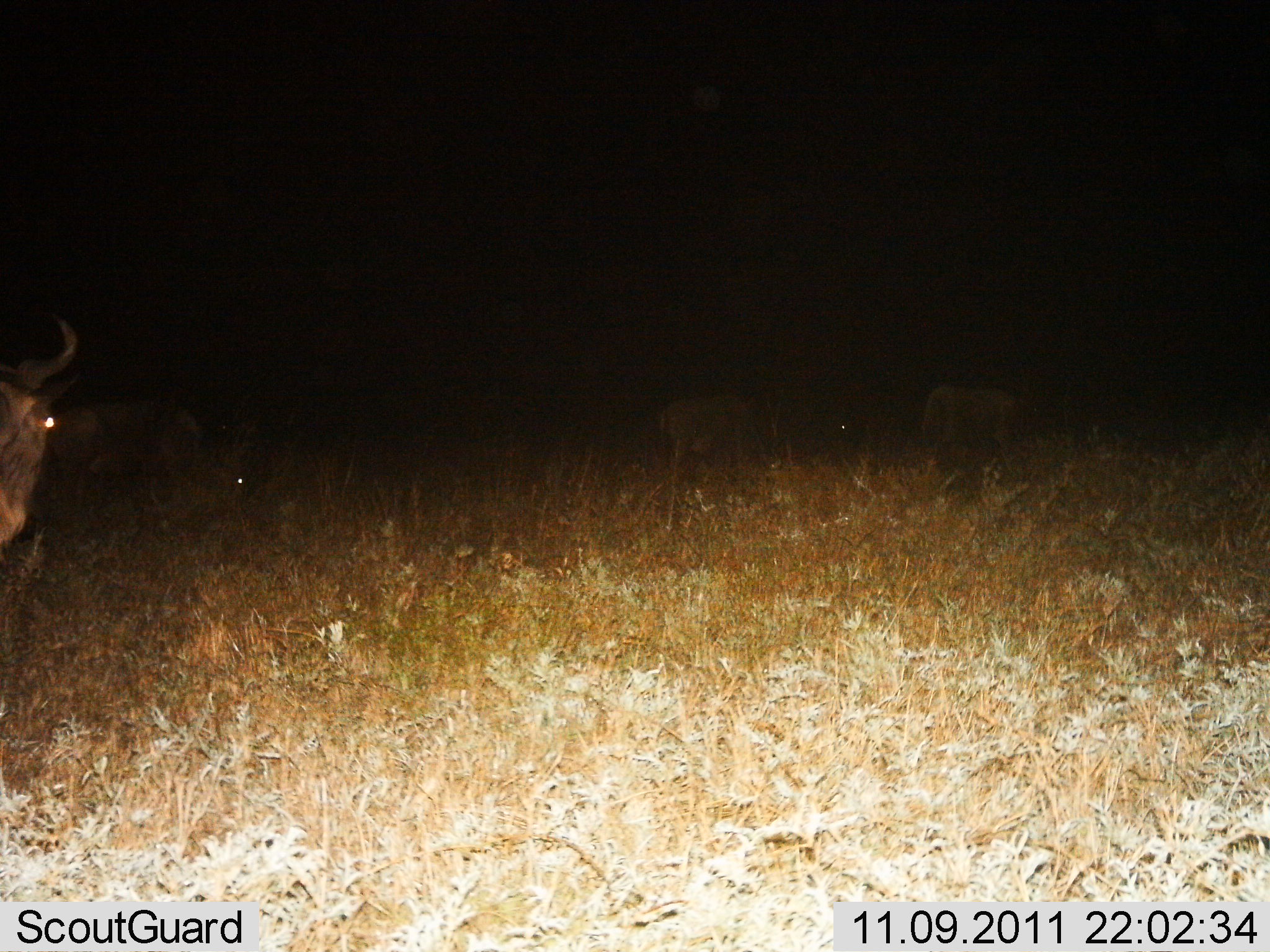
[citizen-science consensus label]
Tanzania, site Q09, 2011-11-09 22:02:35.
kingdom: Animalia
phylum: Chordata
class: Mammalia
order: Artiodactyla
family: Bovidae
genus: Connochaetes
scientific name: Connochaetes taurinus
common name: blue wildebeest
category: wildebeest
Wildebeest (blue wildebeest) (Connochaetes taurinus), count 1. Behavior (volunteer vote fractions): standing 67%, resting 8%, moving 17%, interacting 8%. Young present (vote fraction): 0%. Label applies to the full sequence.